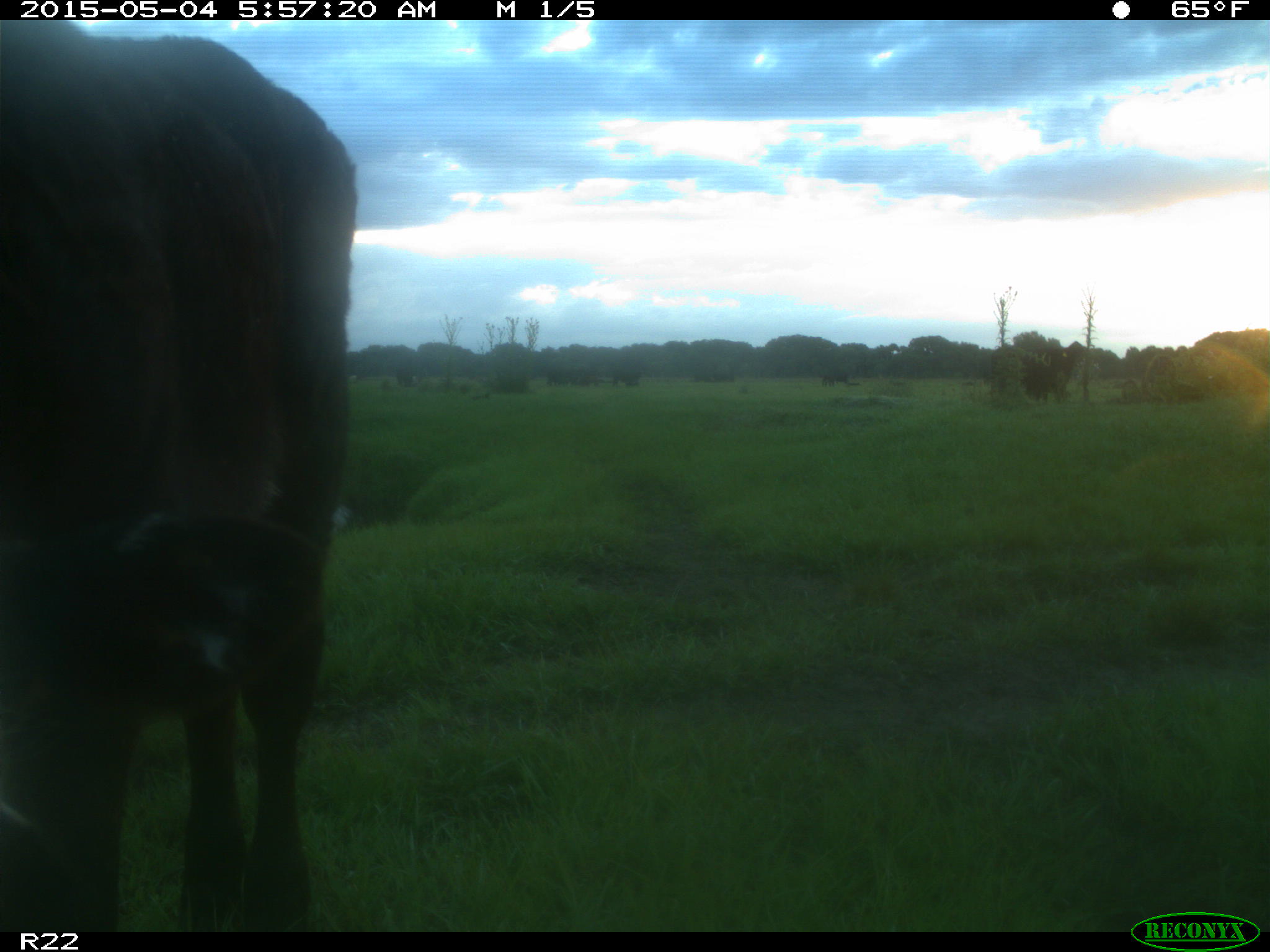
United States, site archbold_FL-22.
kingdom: Animalia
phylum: Chordata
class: Mammalia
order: Artiodactyla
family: Bovidae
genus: Bos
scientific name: Bos taurus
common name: domestic cow